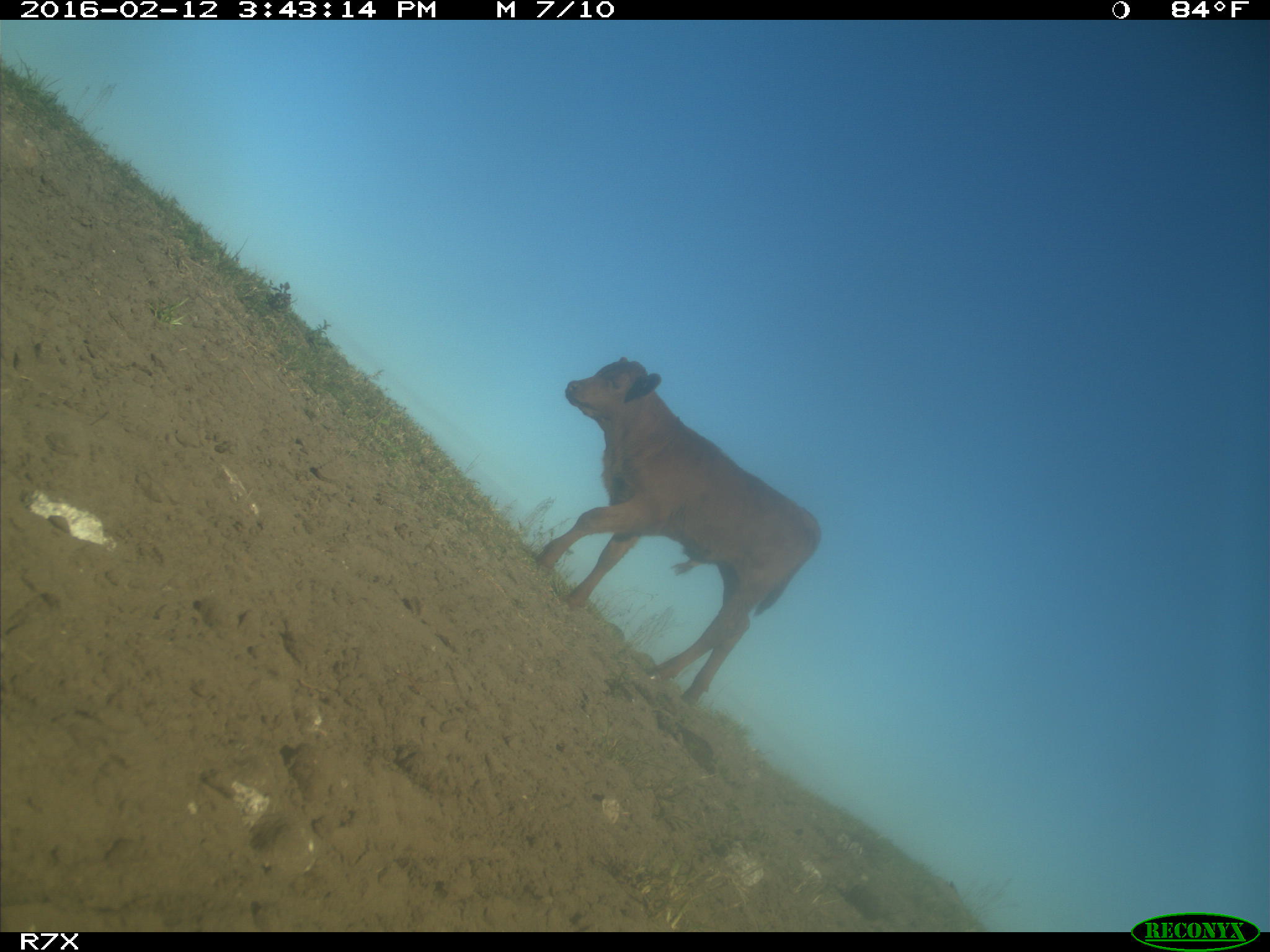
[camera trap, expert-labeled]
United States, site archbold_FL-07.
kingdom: Animalia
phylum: Chordata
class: Mammalia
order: Artiodactyla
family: Bovidae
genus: Bos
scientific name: Bos taurus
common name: domestic cow